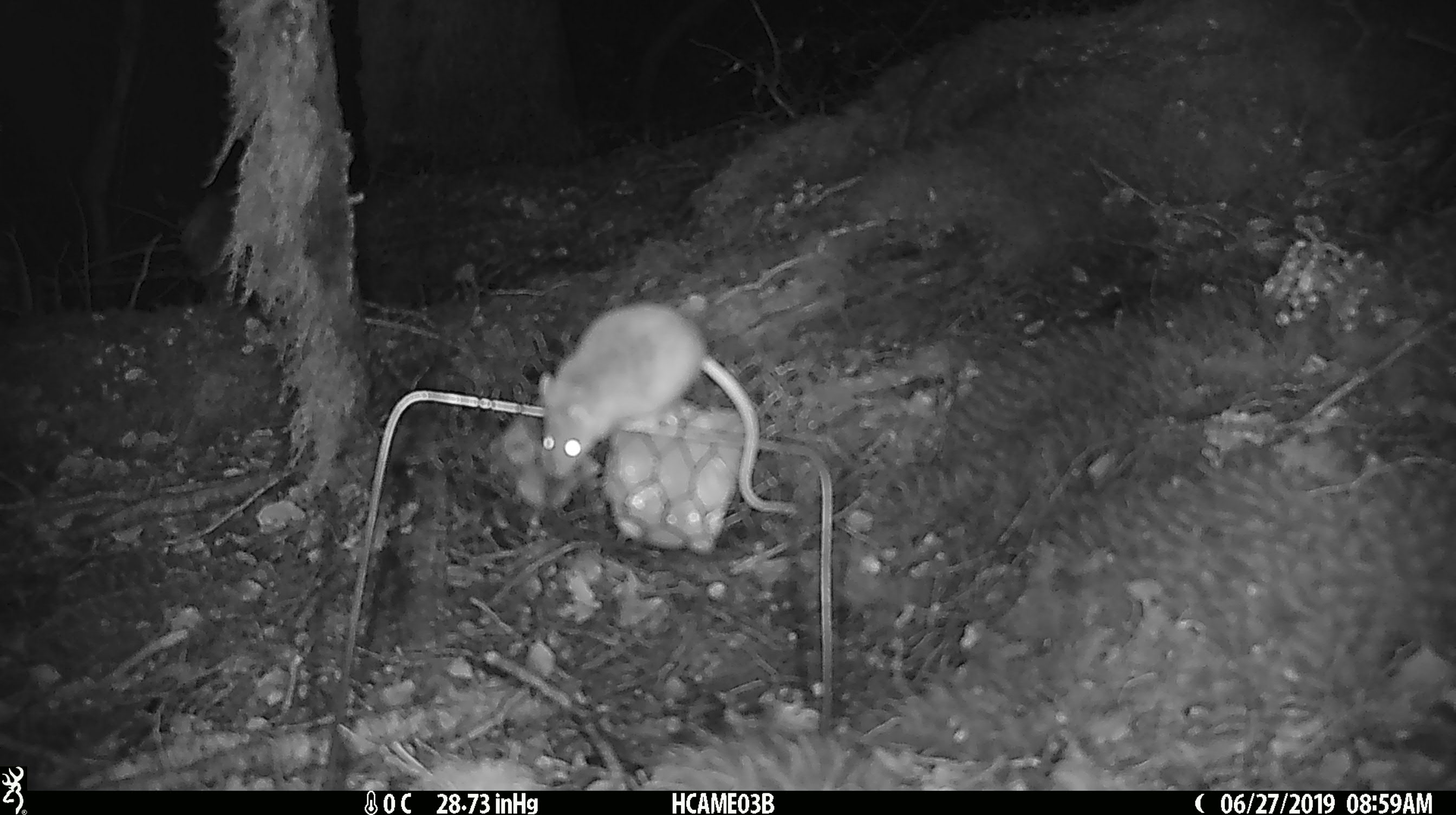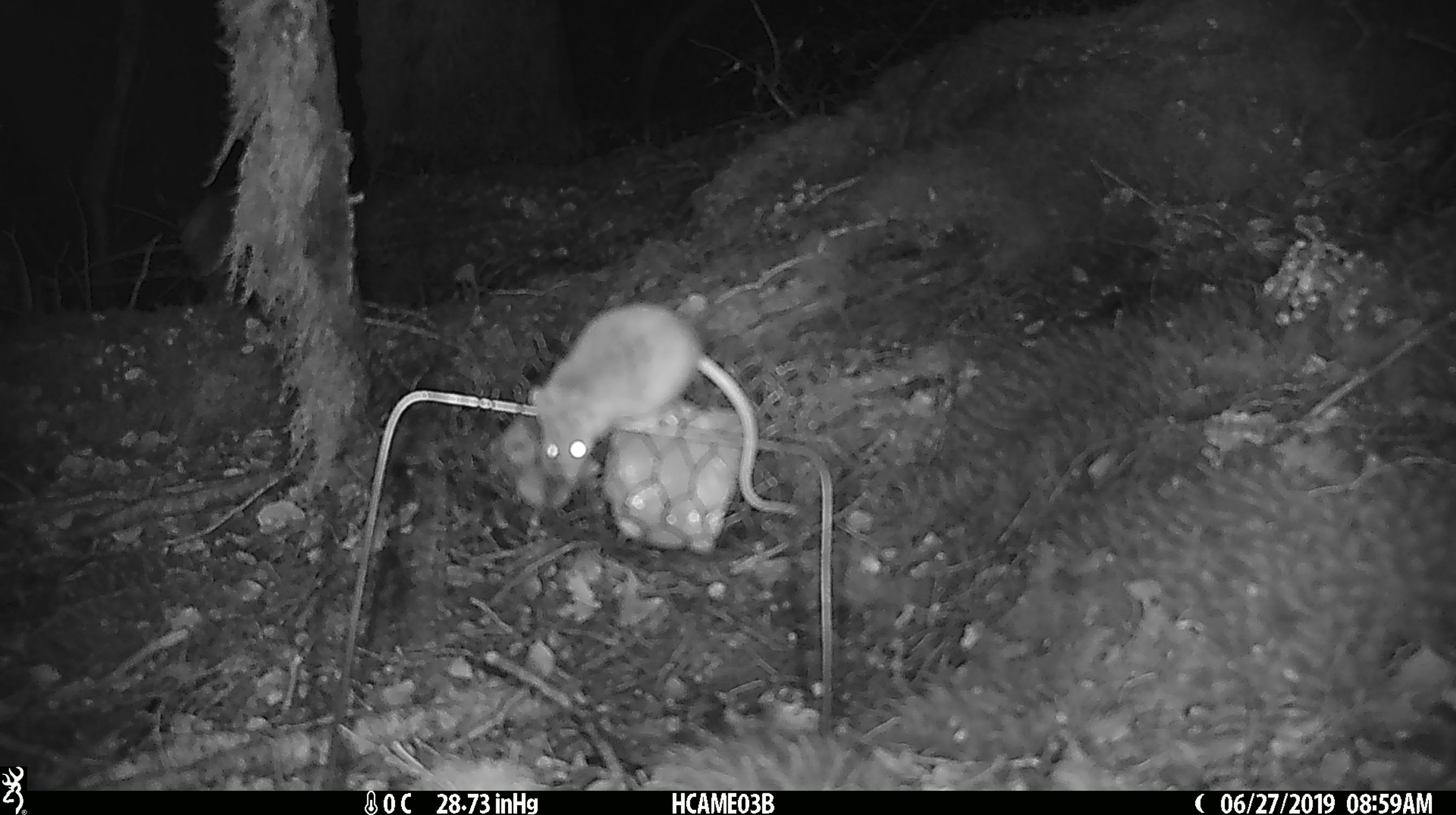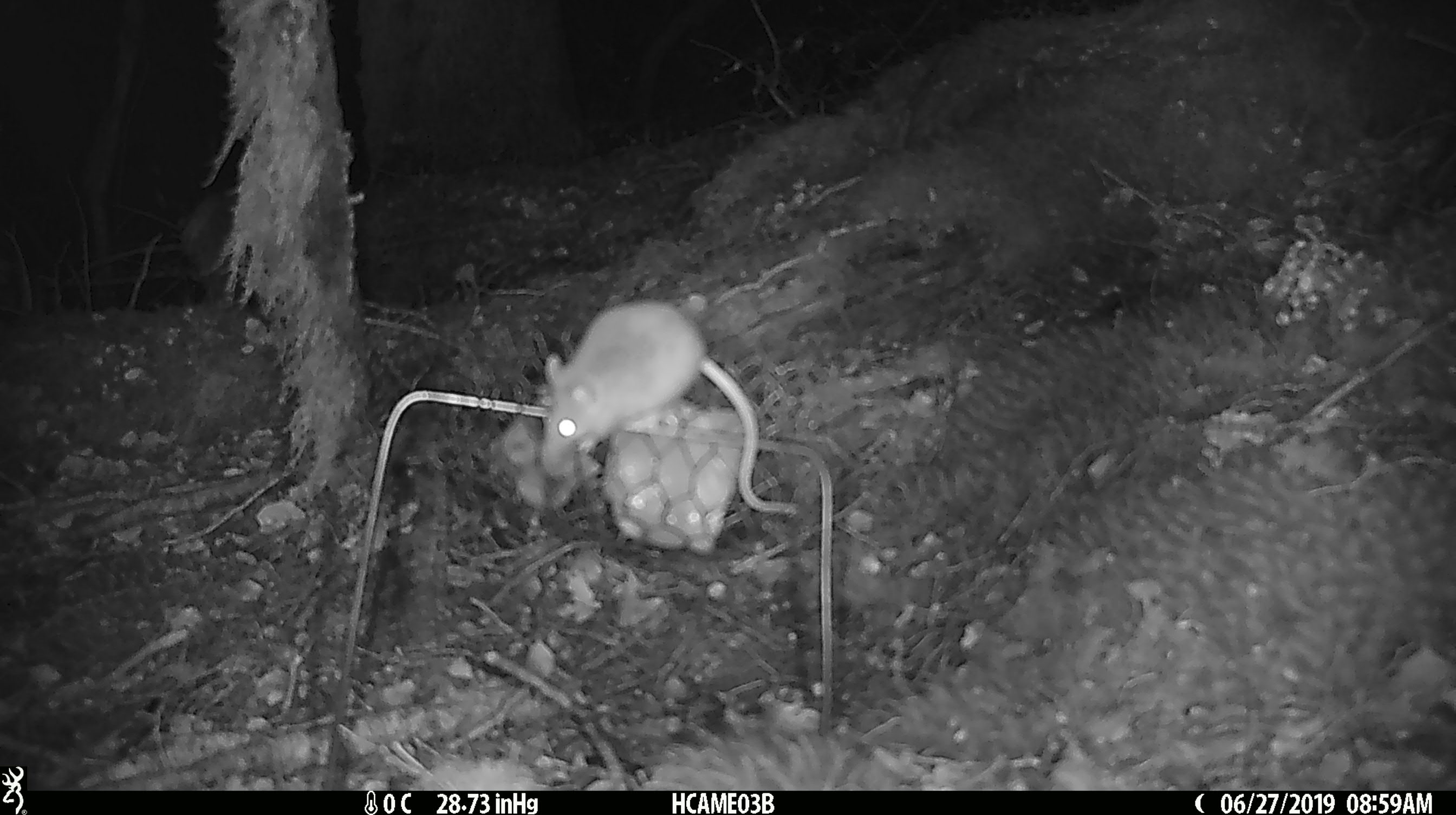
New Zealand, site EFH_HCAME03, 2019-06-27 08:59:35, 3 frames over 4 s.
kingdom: Animalia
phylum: Chordata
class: Mammalia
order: Rodentia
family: Muridae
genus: Mus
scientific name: Mus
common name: mouse